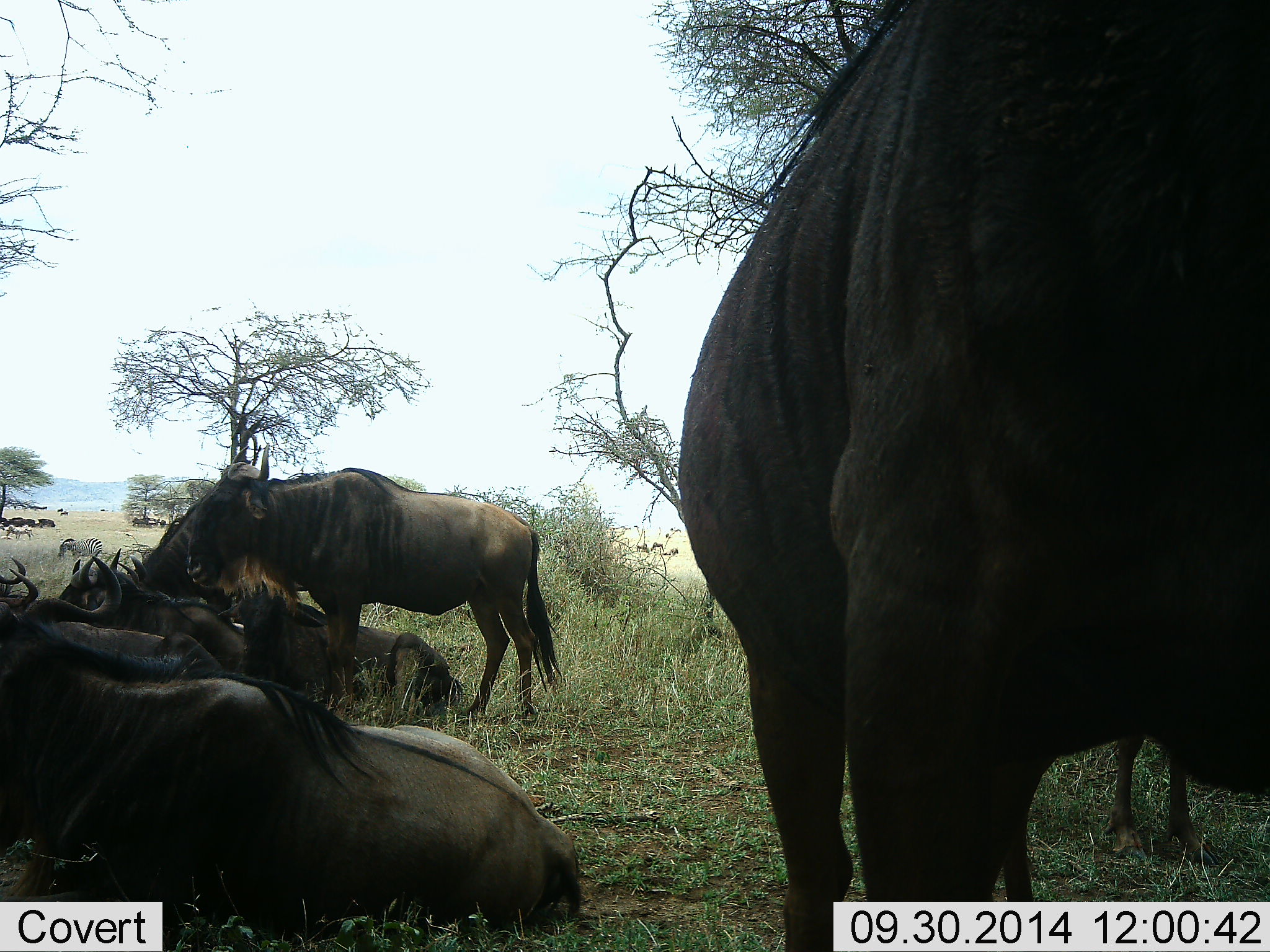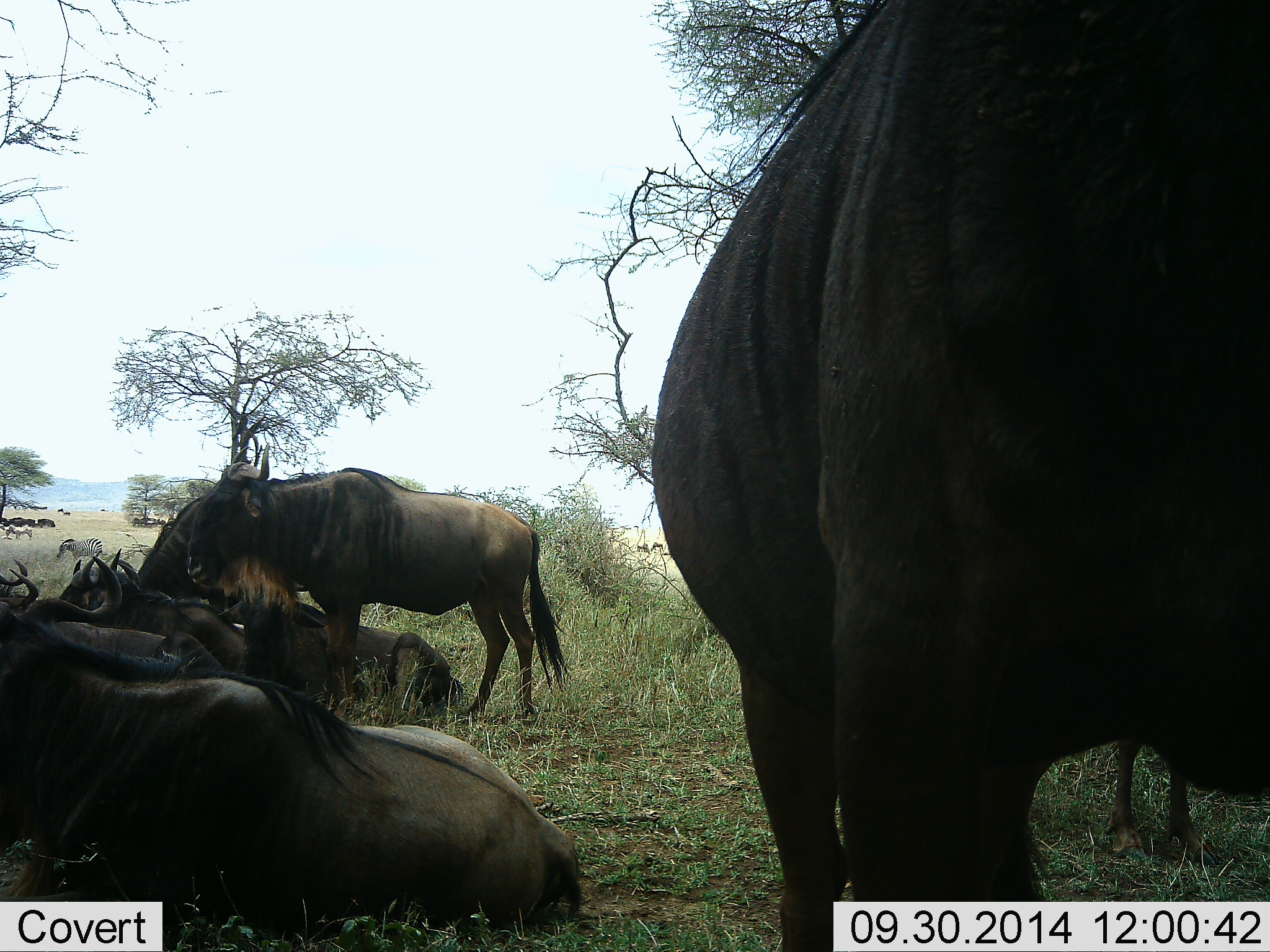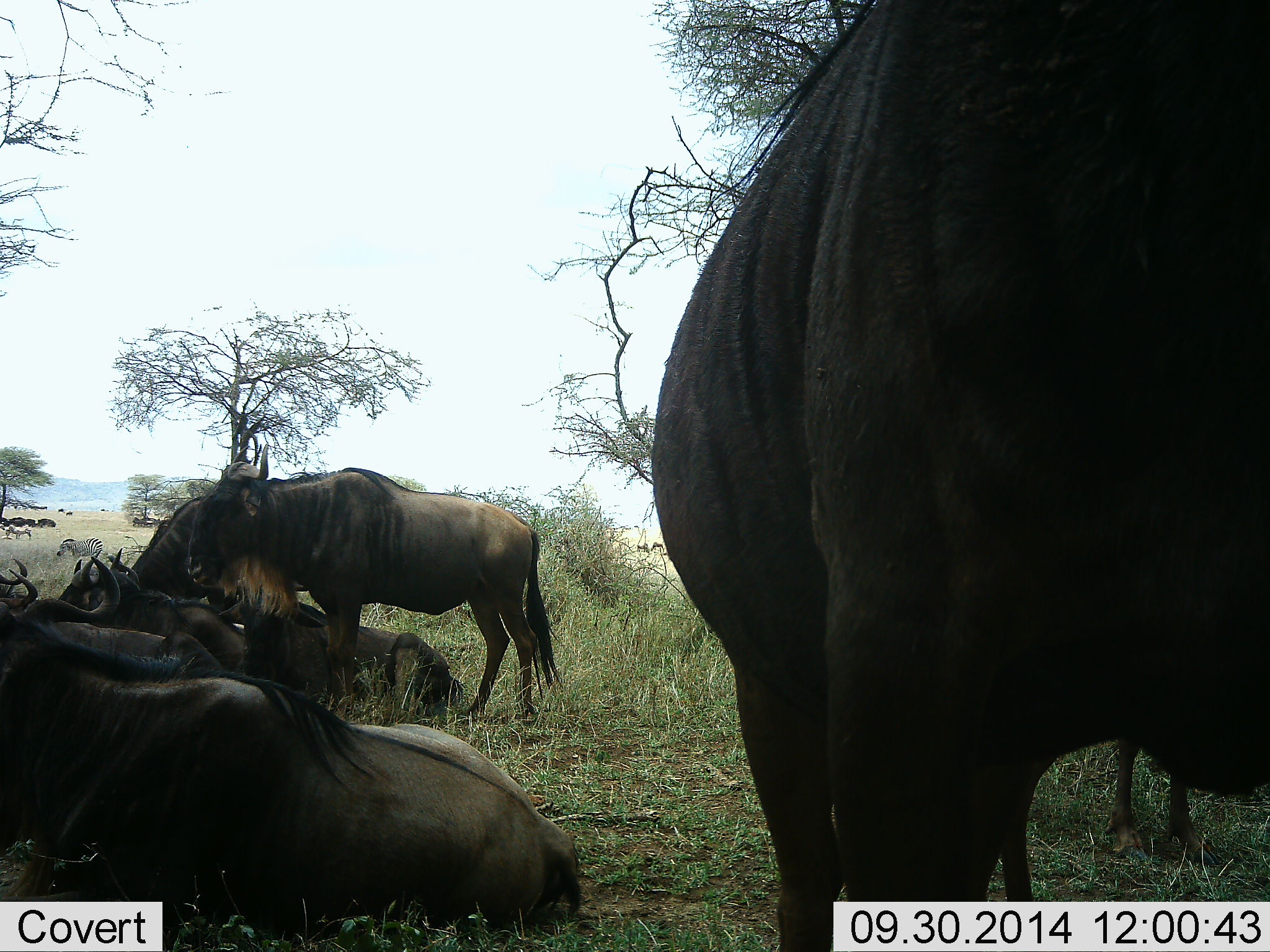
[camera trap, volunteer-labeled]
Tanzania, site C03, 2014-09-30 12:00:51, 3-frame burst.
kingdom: Animalia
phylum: Chordata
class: Mammalia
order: Artiodactyla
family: Bovidae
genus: Connochaetes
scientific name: Connochaetes taurinus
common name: blue wildebeest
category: wildebeest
Wildebeest (blue wildebeest) (Connochaetes taurinus), count 10. Behavior (volunteer vote fractions): standing 80%, resting 93%, moving 13%, interacting 0%. Young present (vote fraction): 0%. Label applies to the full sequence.